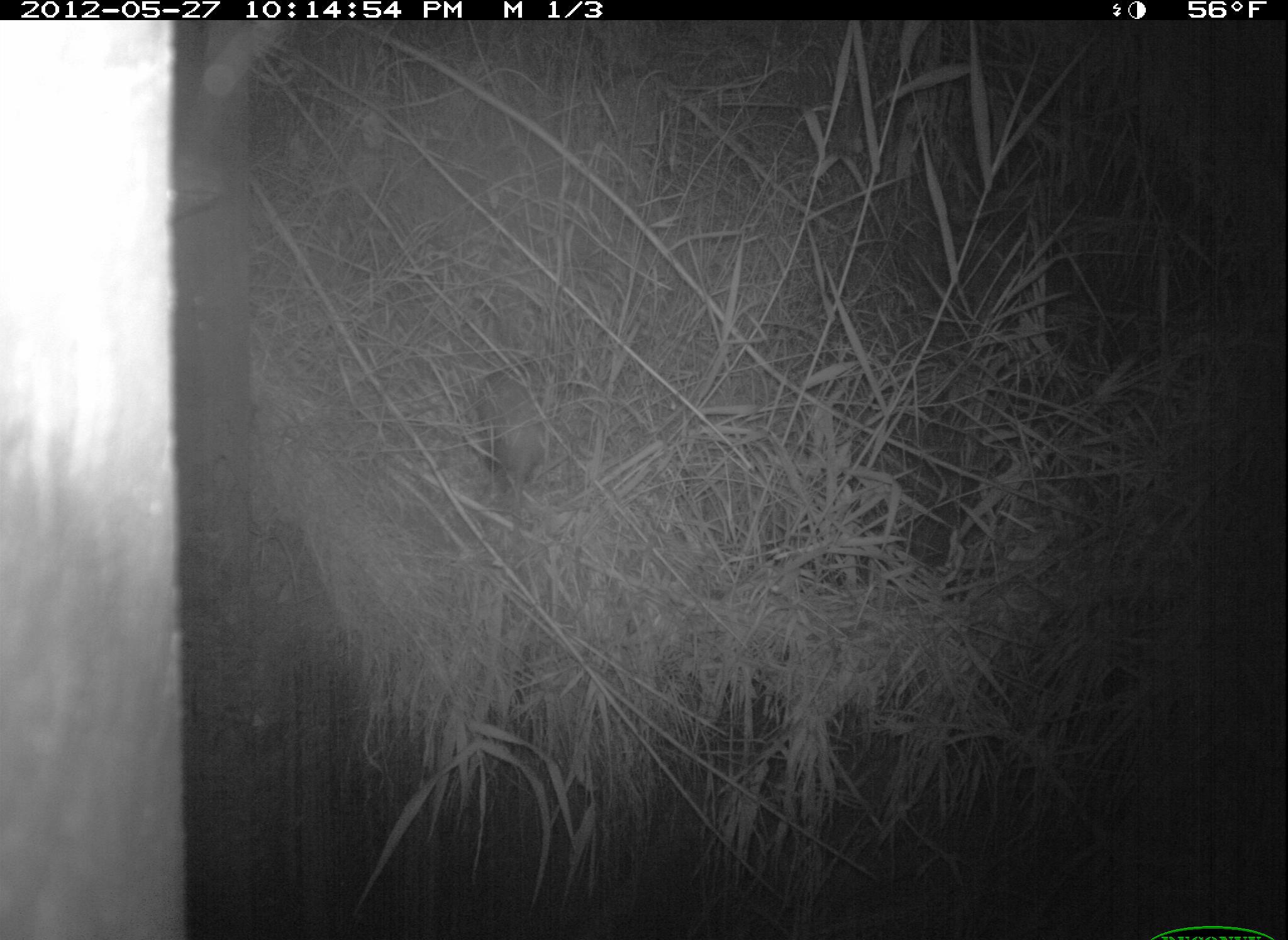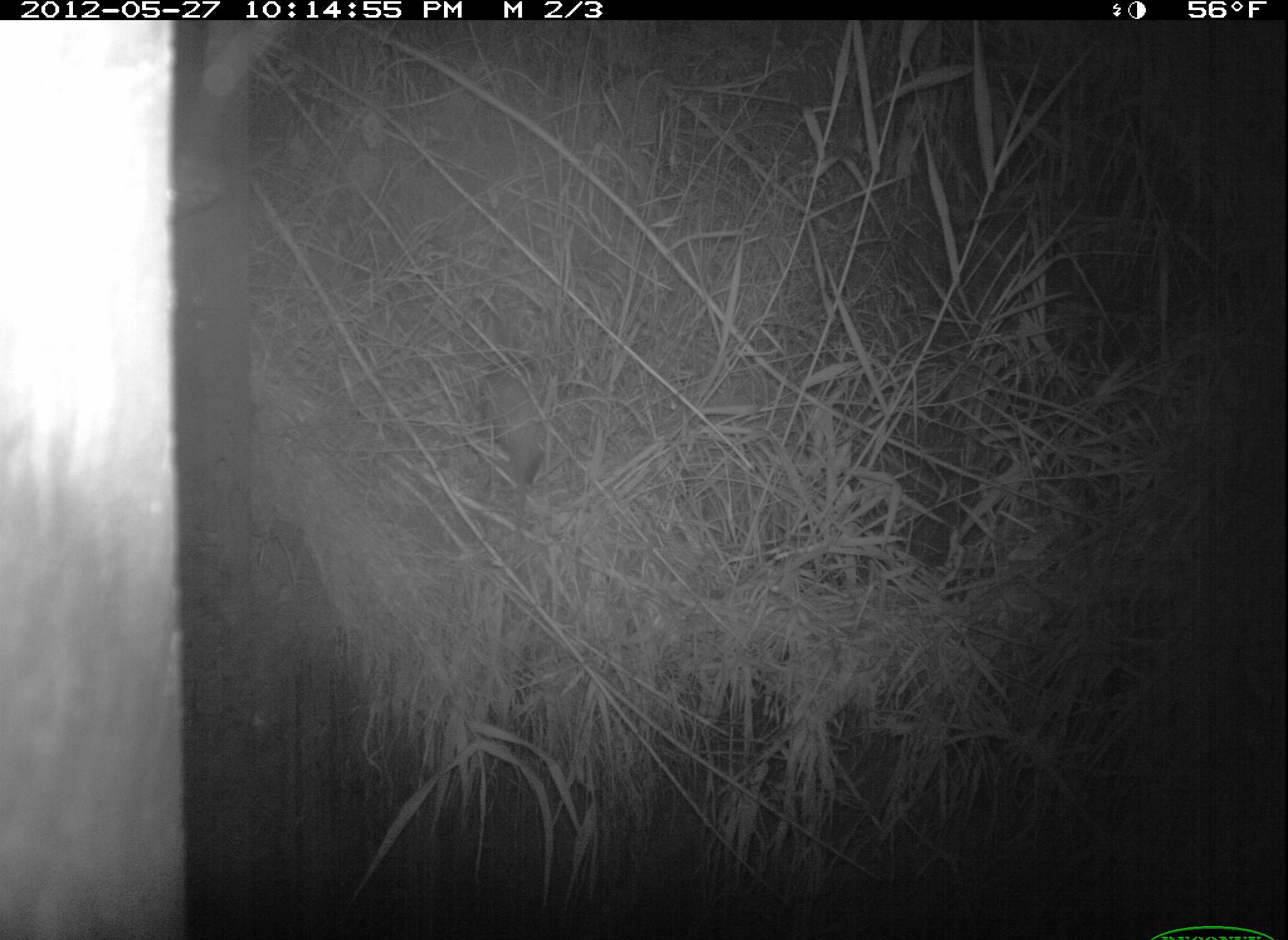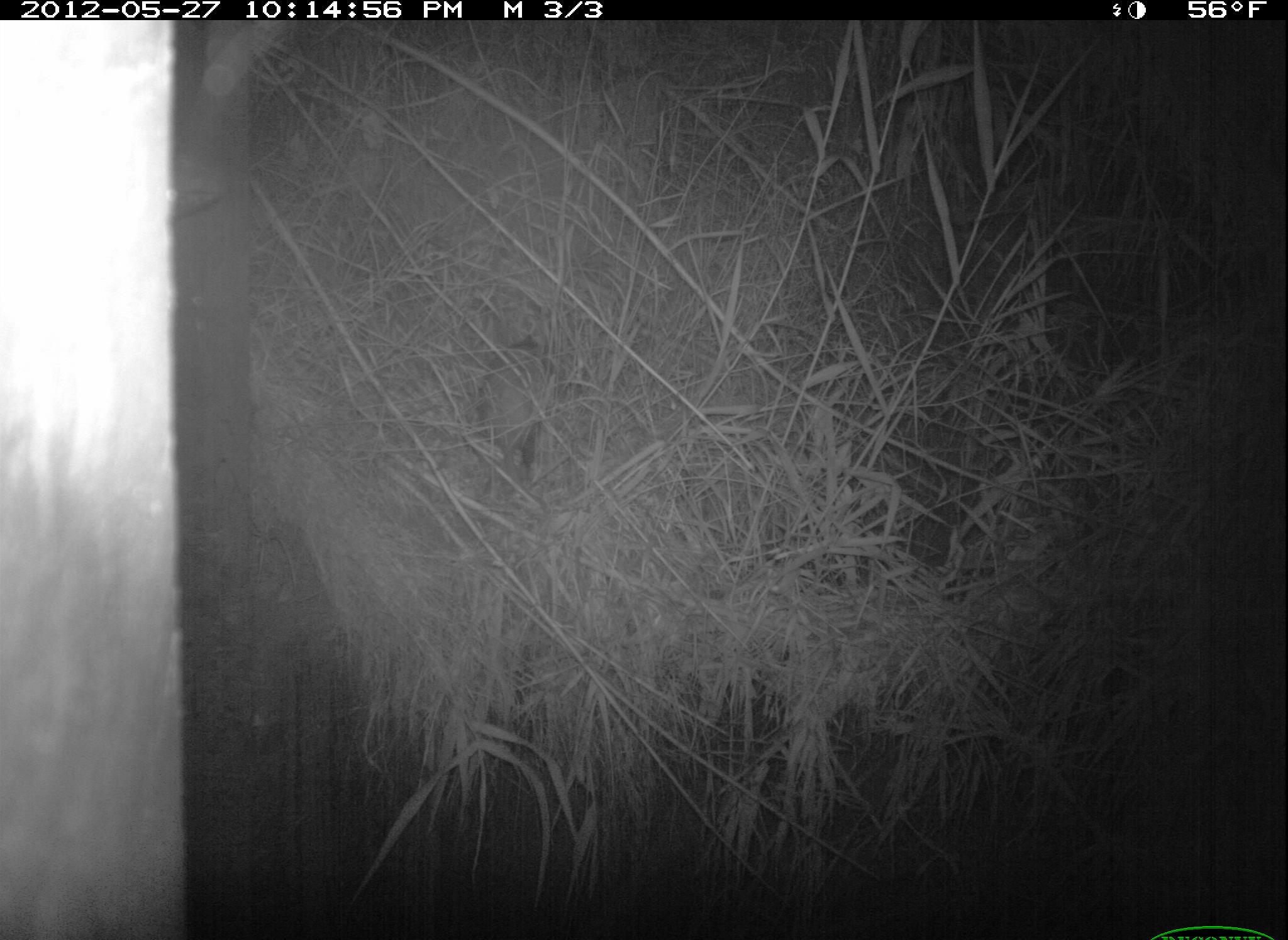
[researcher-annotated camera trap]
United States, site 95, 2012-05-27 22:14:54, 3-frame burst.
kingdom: Animalia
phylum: Chordata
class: Mammalia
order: Didelphimorphia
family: Didelphidae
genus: Didelphis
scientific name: Didelphis virginiana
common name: virginia opossum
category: opossum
Opossum (virginia opossum) (Didelphis virginiana).